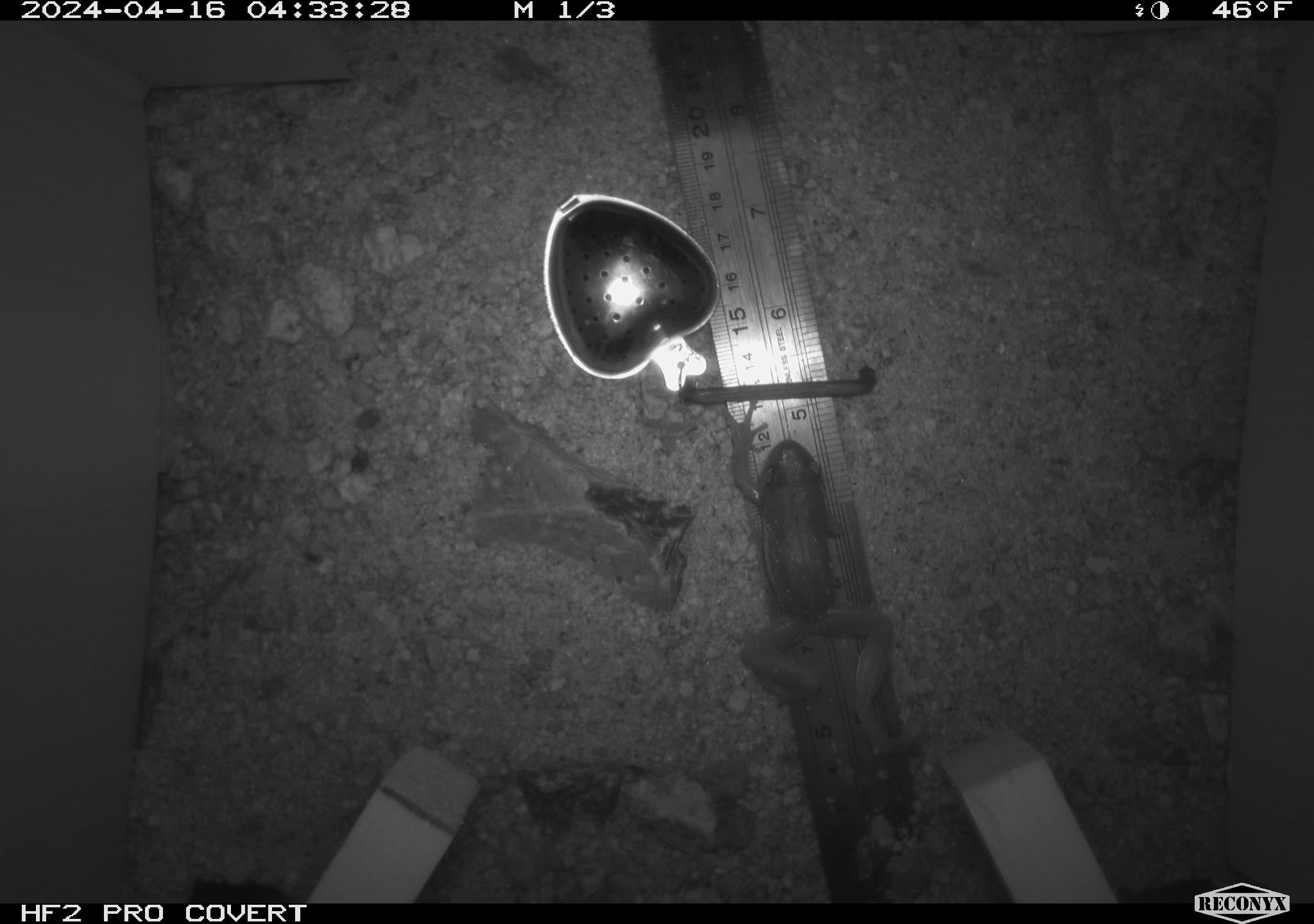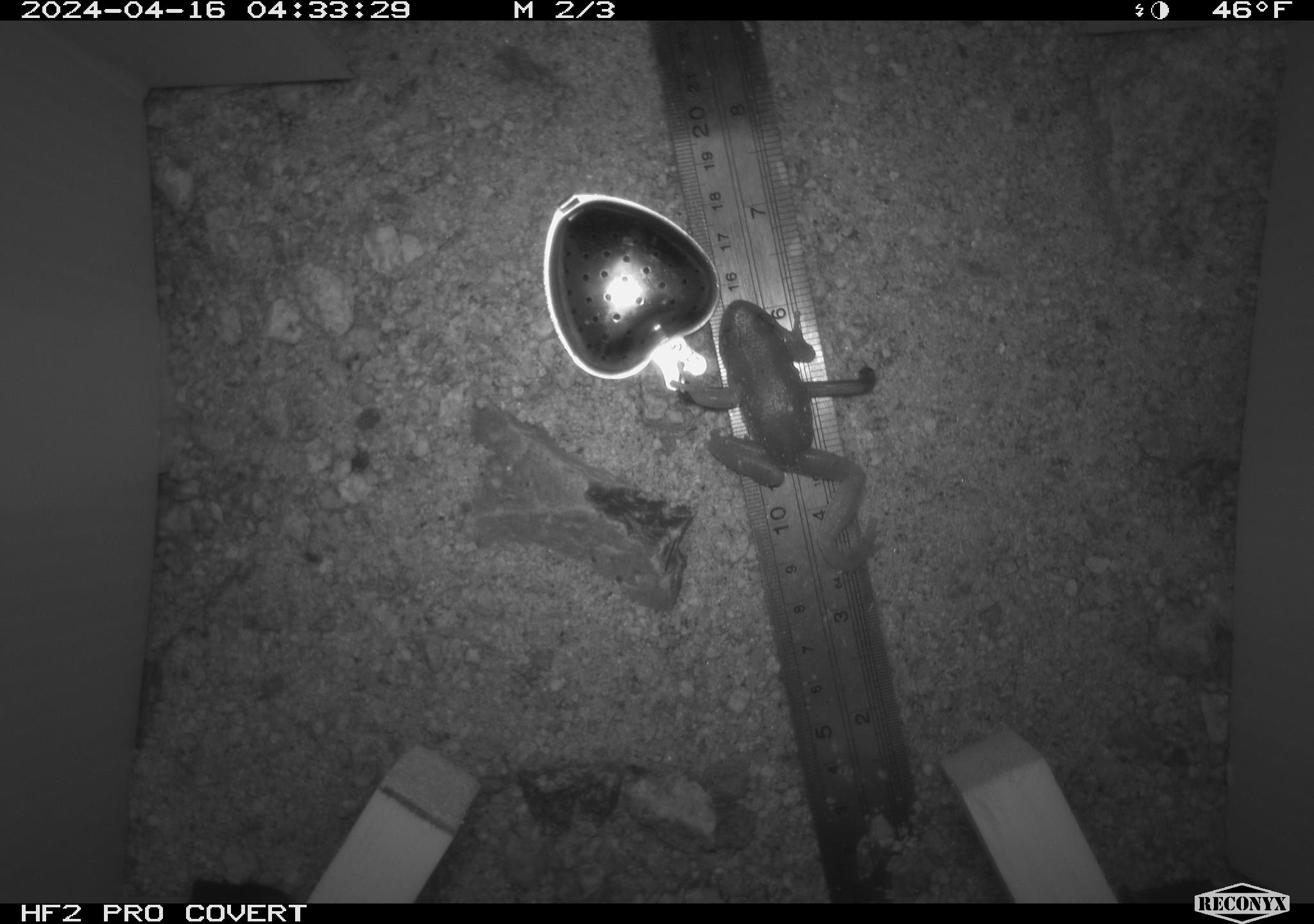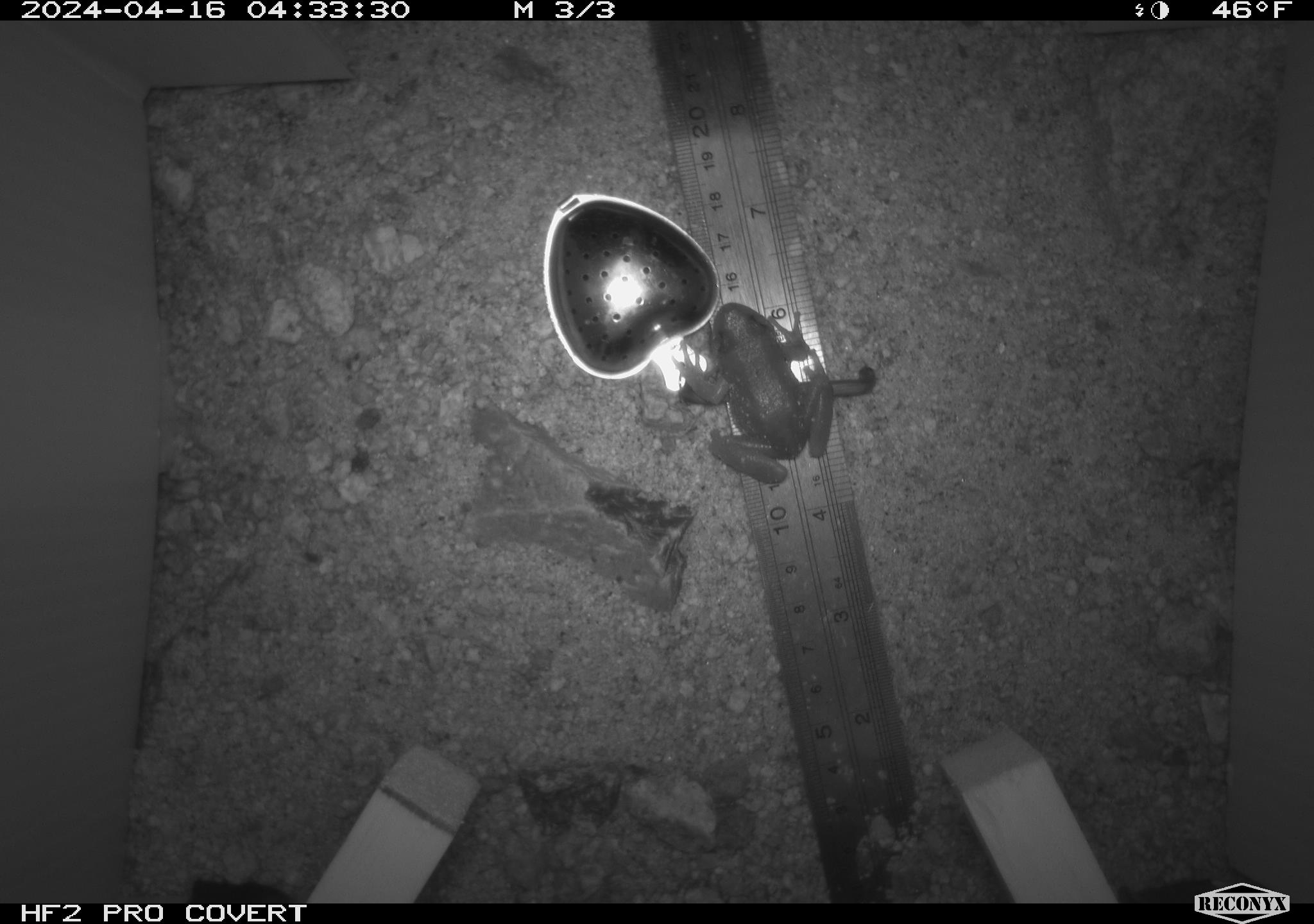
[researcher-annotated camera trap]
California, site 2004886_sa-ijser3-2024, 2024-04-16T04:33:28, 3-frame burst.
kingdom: Animalia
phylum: Chordata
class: Amphibia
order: Anura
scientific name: Anura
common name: frogs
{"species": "frogs (Anura)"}